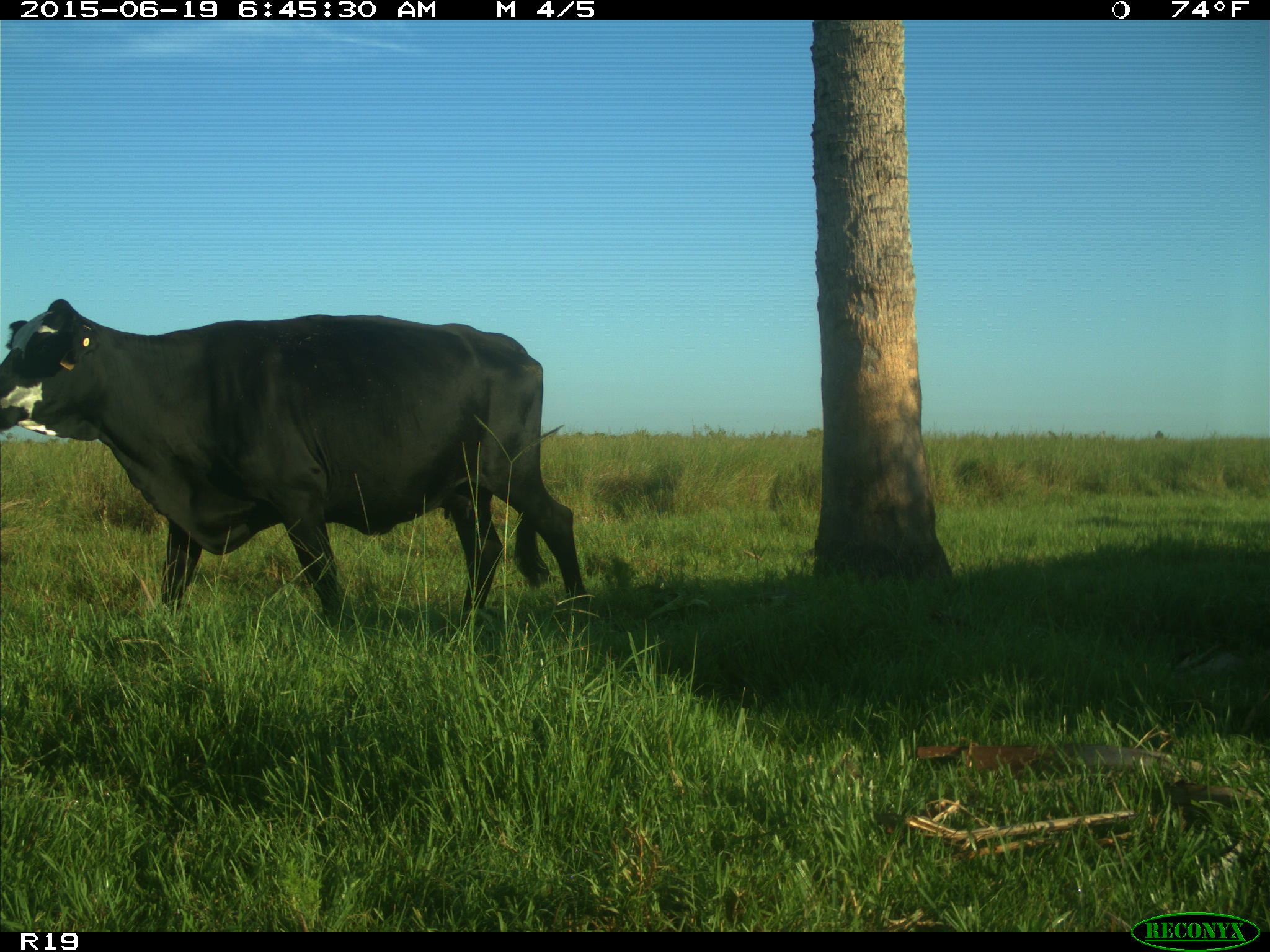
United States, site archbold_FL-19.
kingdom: Animalia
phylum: Chordata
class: Mammalia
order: Artiodactyla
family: Bovidae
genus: Bos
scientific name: Bos taurus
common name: domestic cow